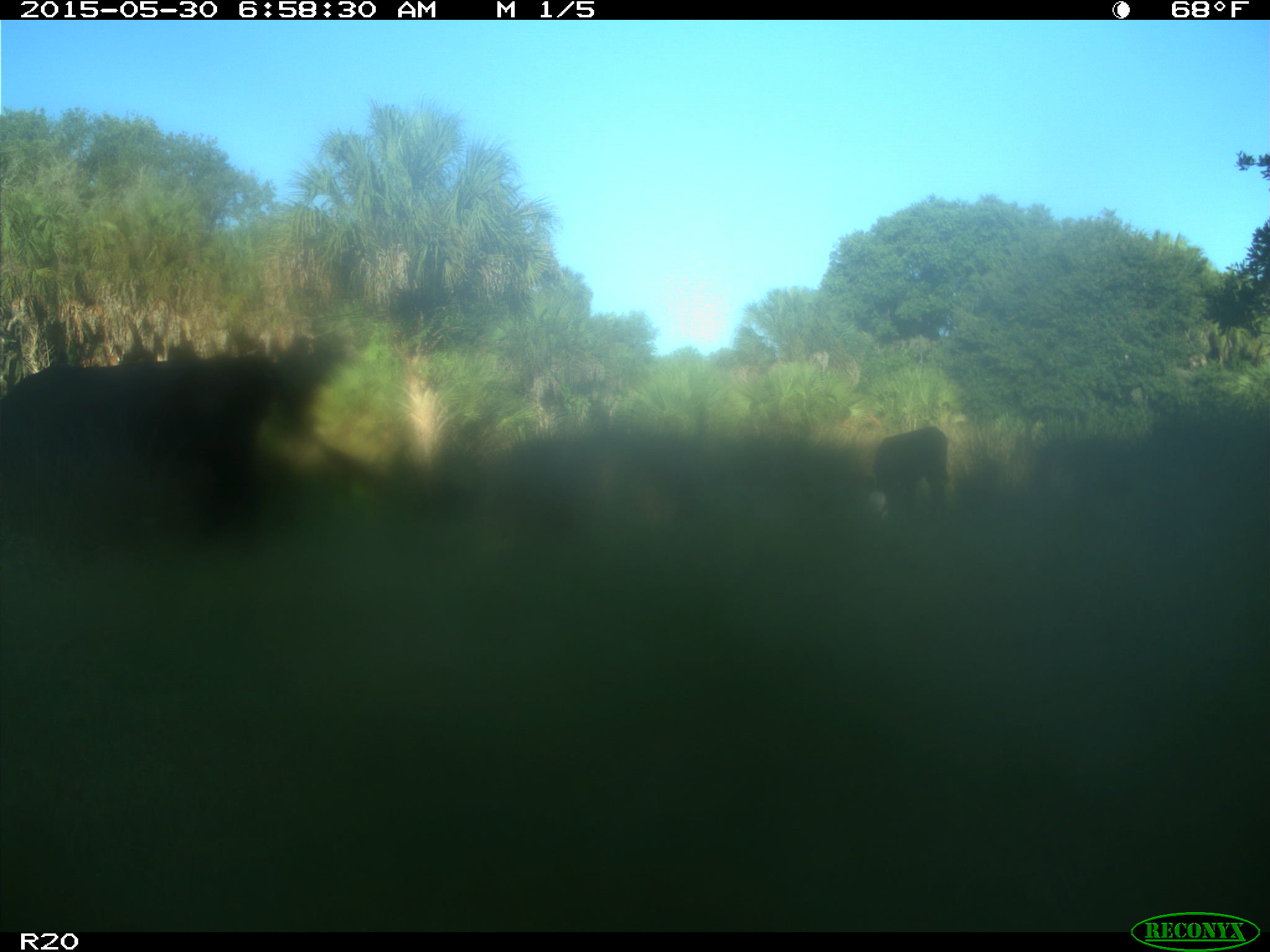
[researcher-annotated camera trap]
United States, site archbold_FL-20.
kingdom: Animalia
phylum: Chordata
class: Mammalia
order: Artiodactyla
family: Bovidae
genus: Bos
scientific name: Bos taurus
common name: domestic cow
Bos taurus (domestic cow).